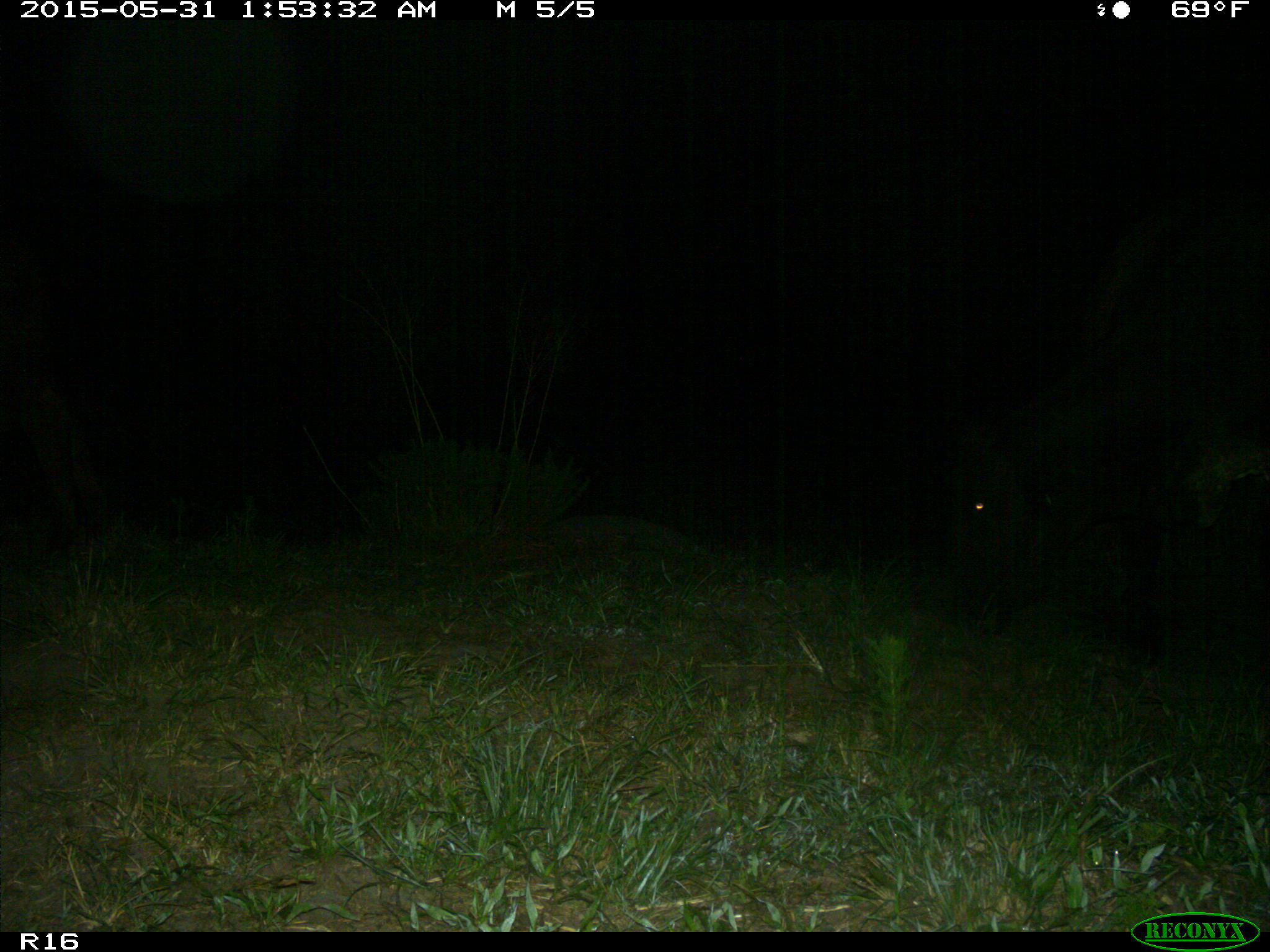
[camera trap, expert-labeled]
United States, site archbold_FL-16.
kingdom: Animalia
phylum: Chordata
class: Mammalia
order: Artiodactyla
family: Bovidae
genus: Bos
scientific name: Bos taurus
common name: domestic cow